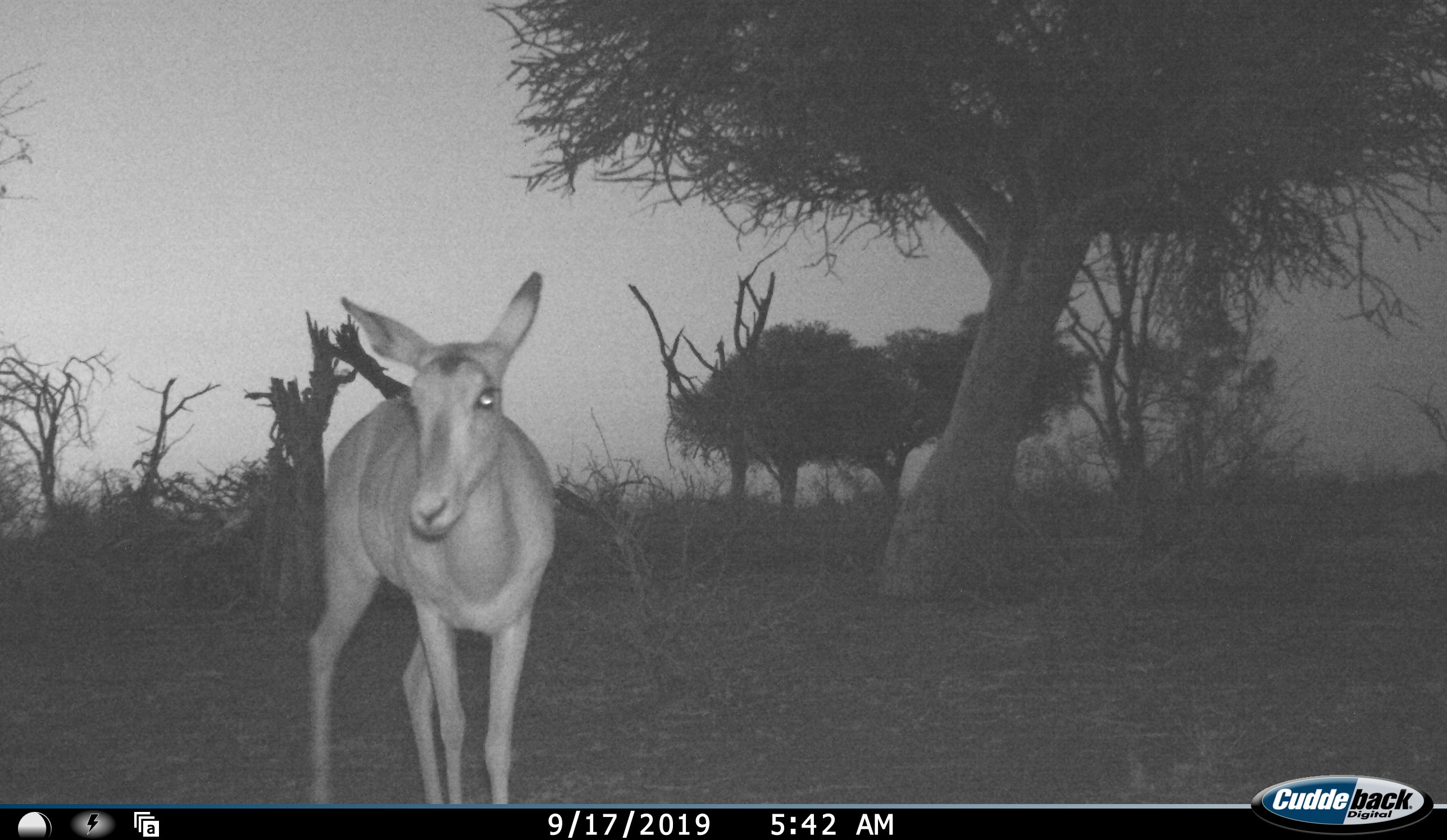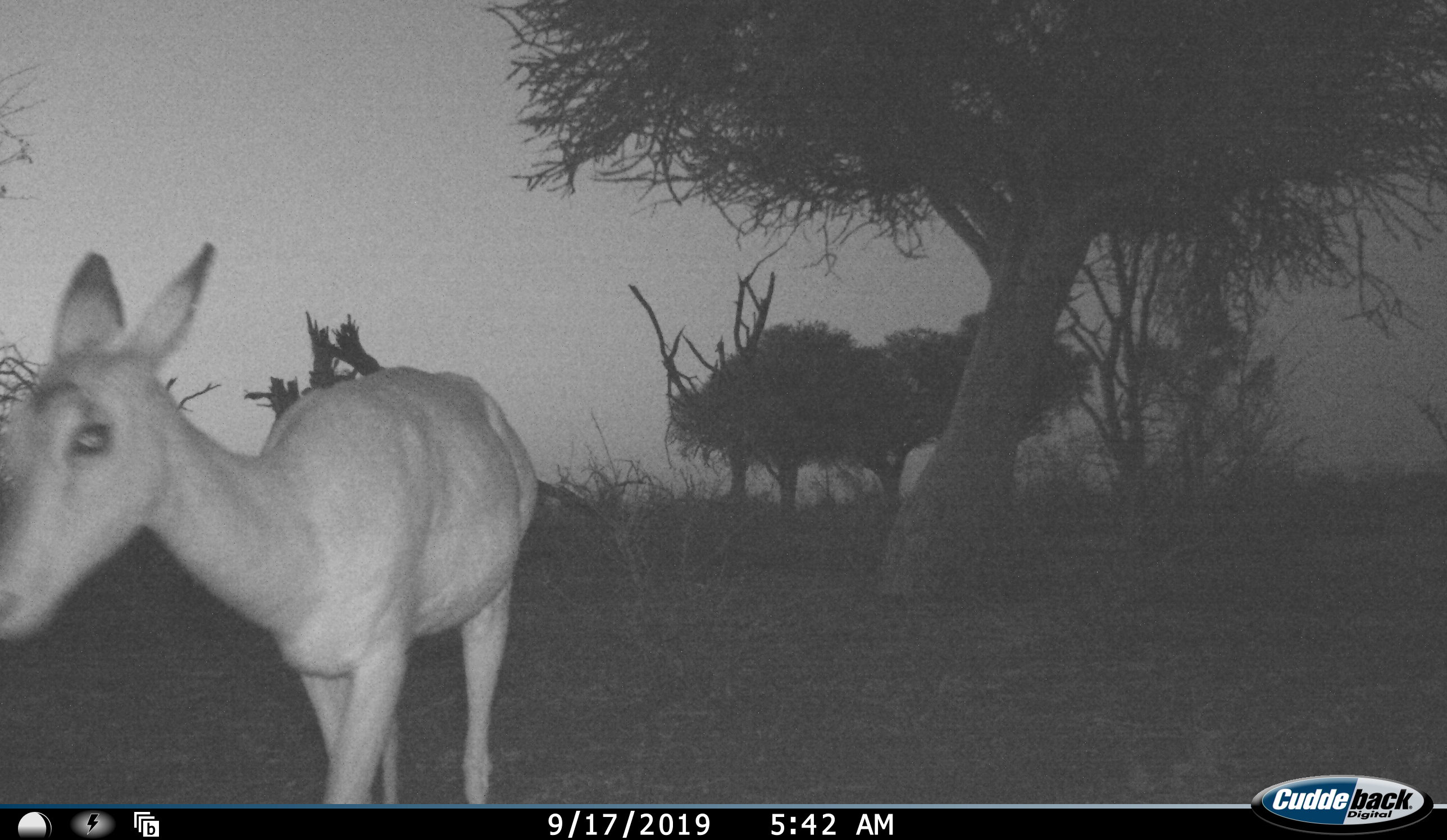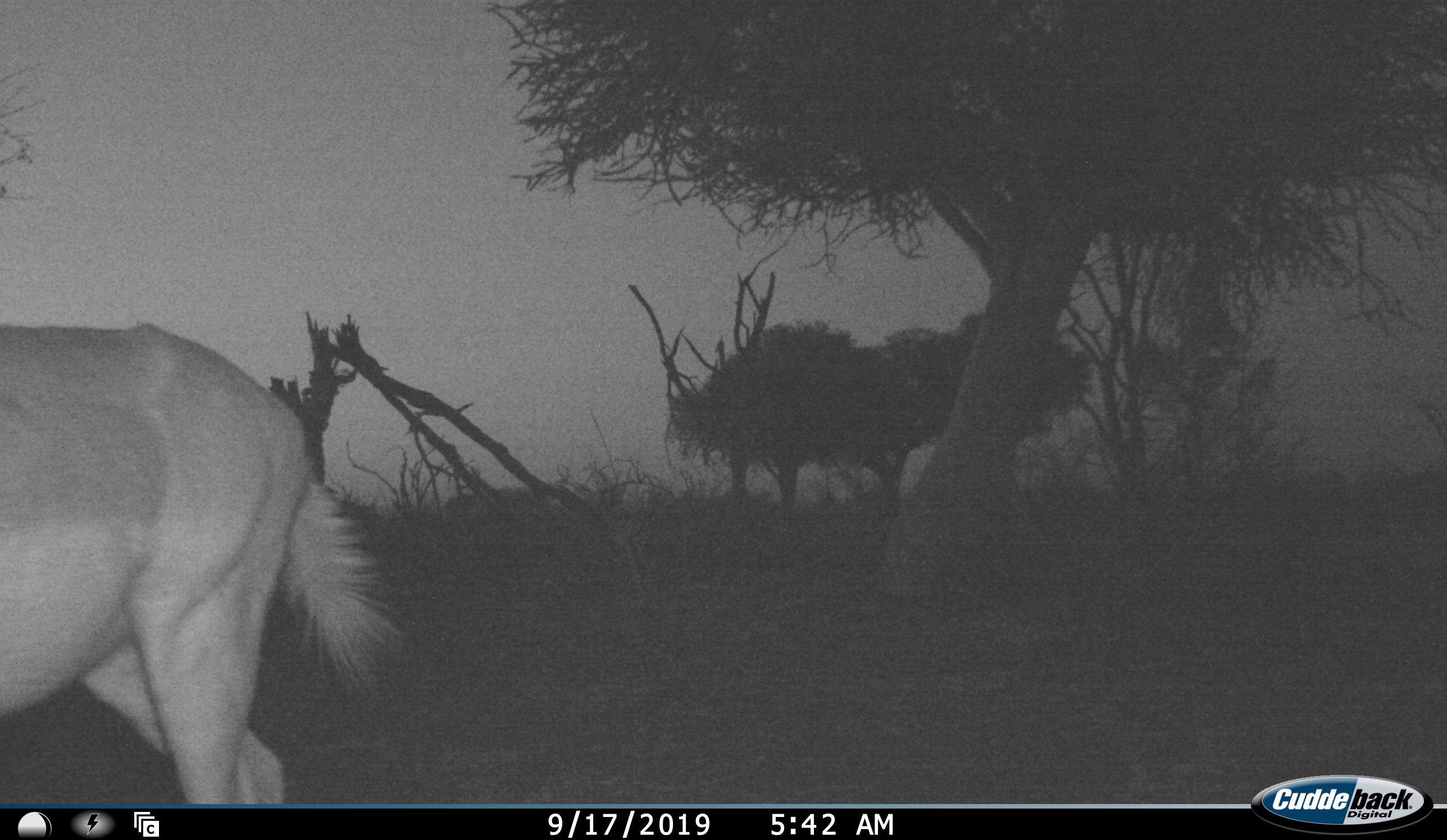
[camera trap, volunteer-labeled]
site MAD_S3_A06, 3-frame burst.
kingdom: Animalia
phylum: Chordata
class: Mammalia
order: Artiodactyla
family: Bovidae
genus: Aepyceros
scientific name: Aepyceros melampus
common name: impala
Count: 1.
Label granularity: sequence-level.